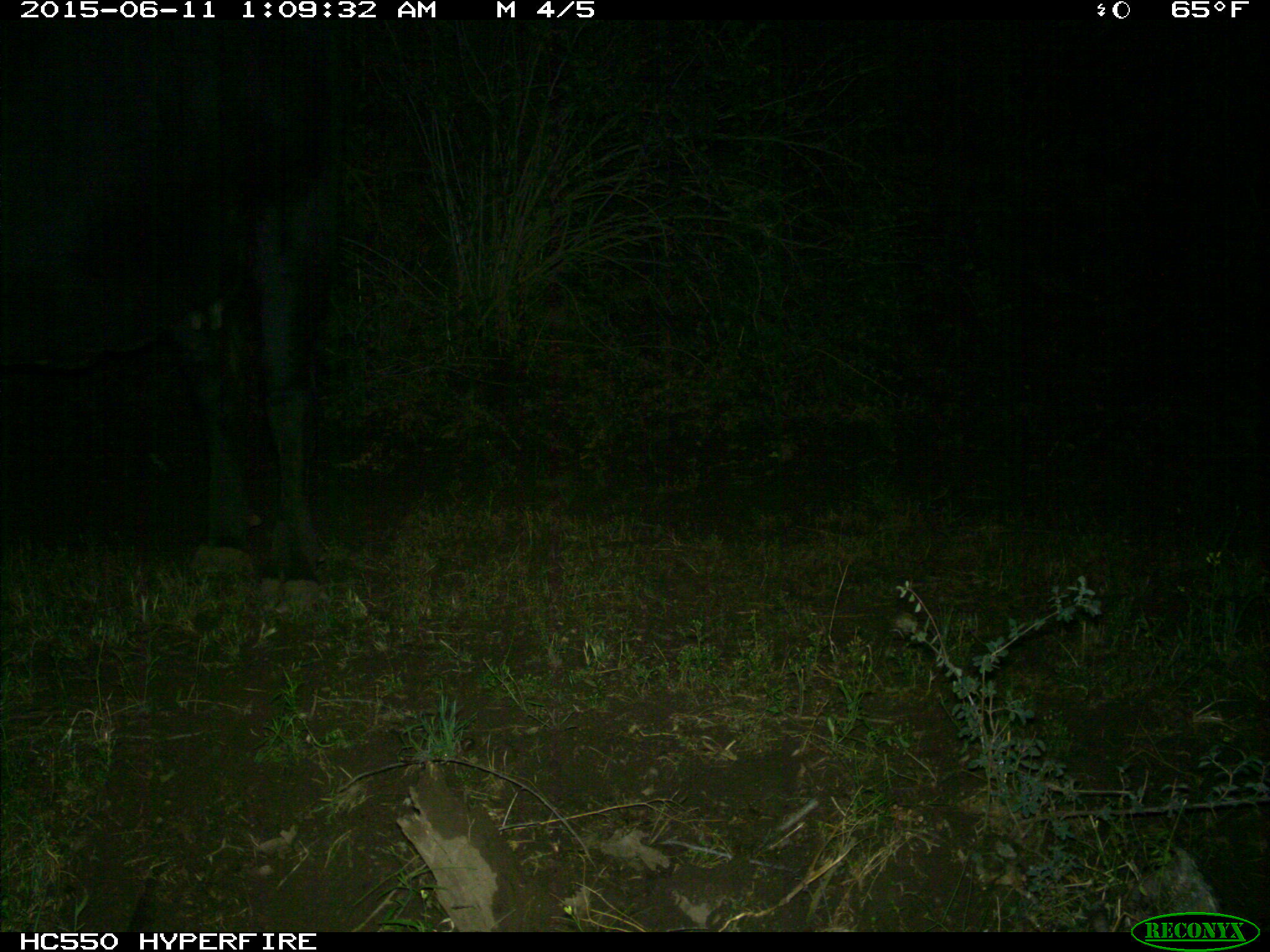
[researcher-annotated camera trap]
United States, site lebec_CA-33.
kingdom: Animalia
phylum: Chordata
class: Mammalia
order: Artiodactyla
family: Bovidae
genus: Bos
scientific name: Bos taurus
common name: domestic cow